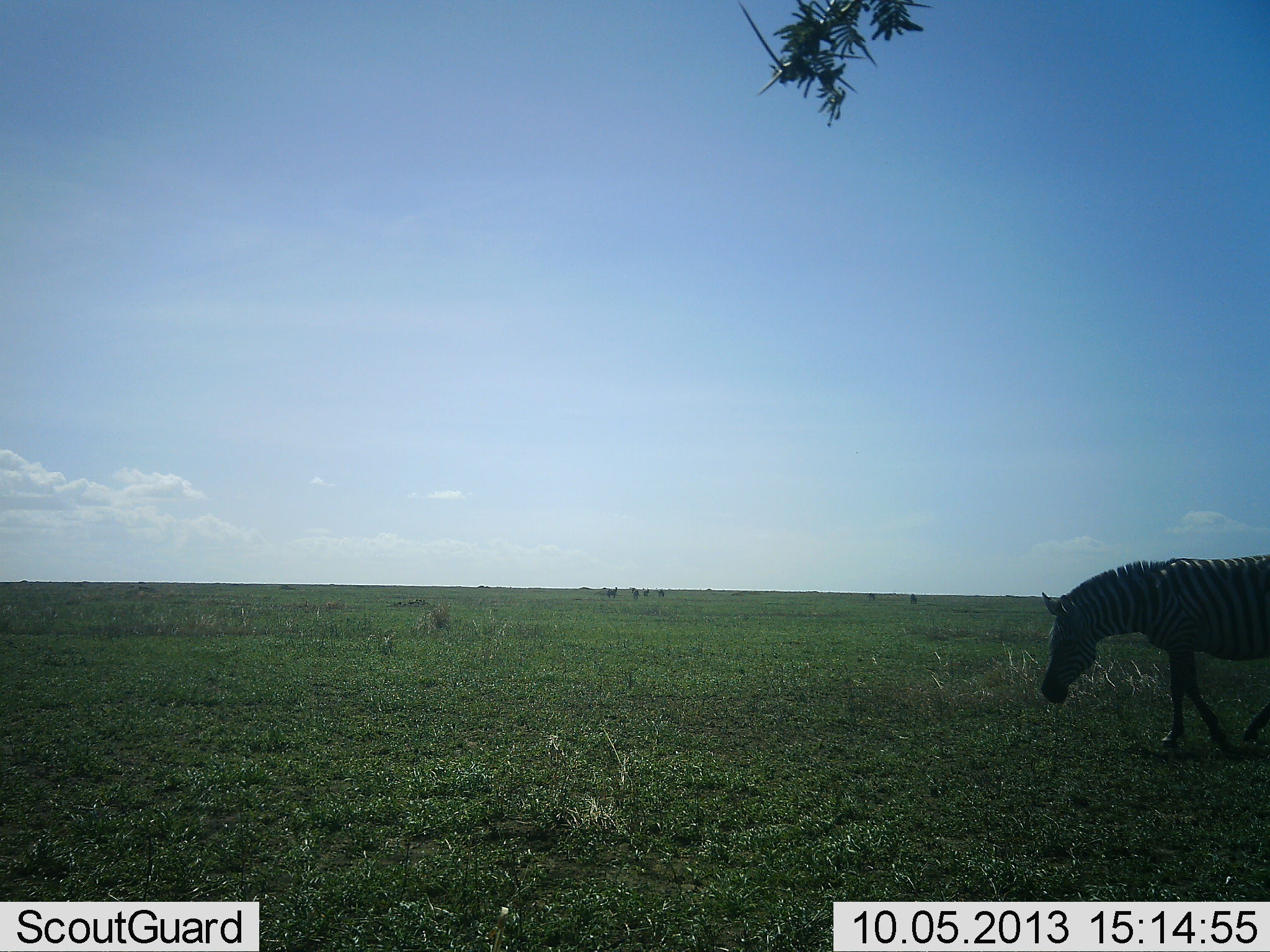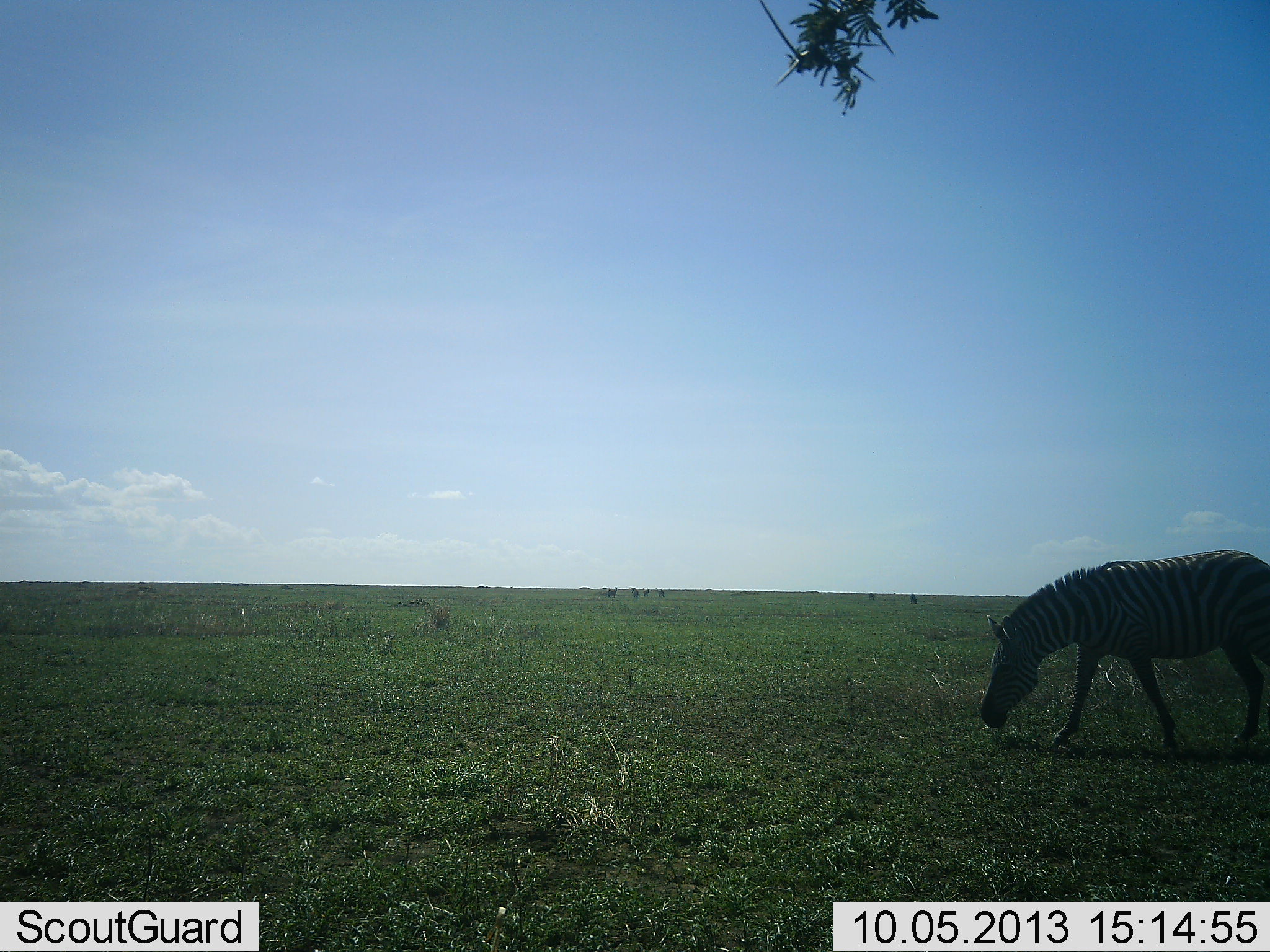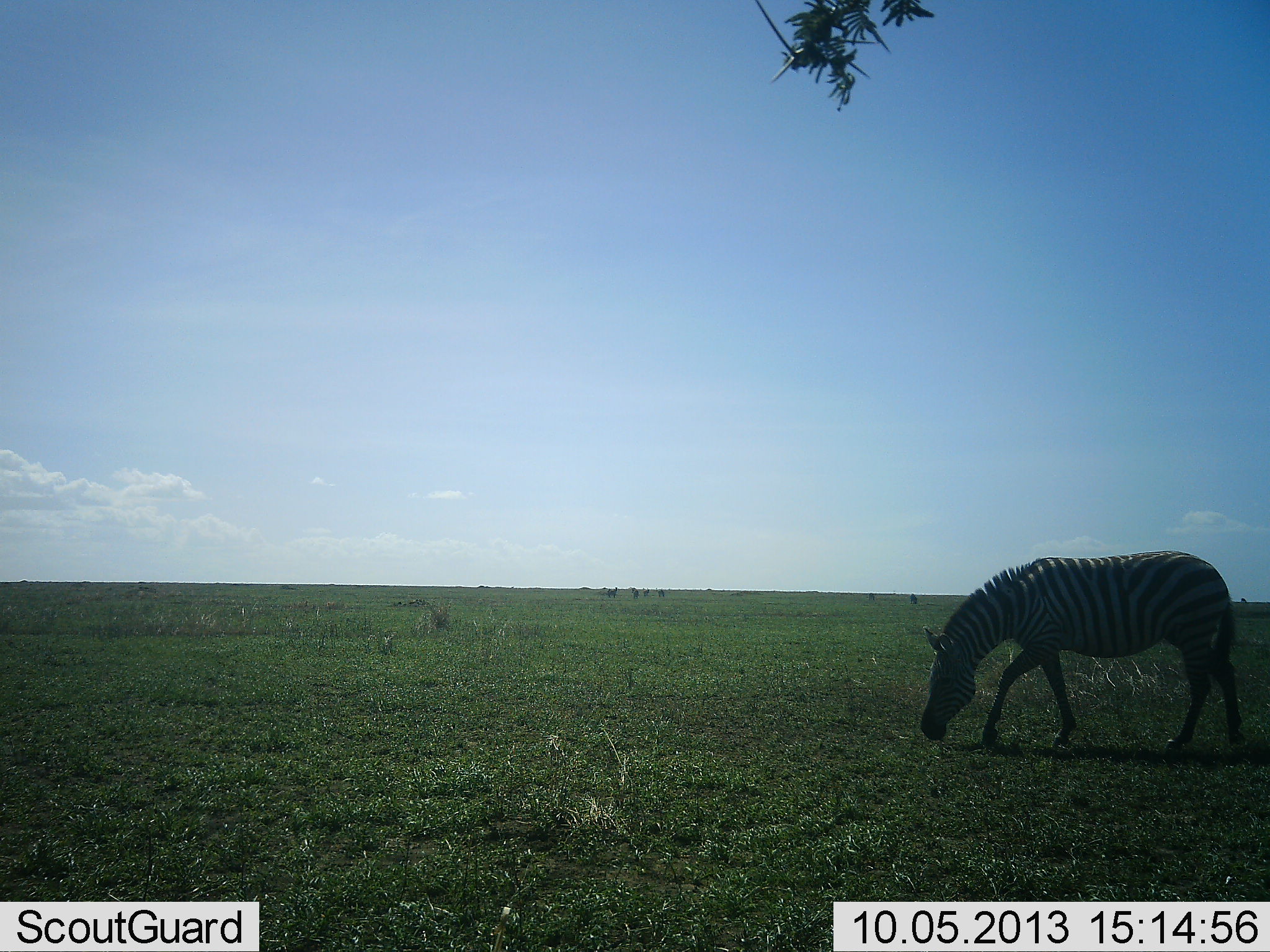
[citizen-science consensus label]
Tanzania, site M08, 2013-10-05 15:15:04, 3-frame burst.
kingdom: Animalia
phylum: Chordata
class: Mammalia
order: Perissodactyla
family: Equidae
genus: Equus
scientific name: Equus quagga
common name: plains zebra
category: zebra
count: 1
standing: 8%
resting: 0%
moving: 50%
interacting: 0%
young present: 0%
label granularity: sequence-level